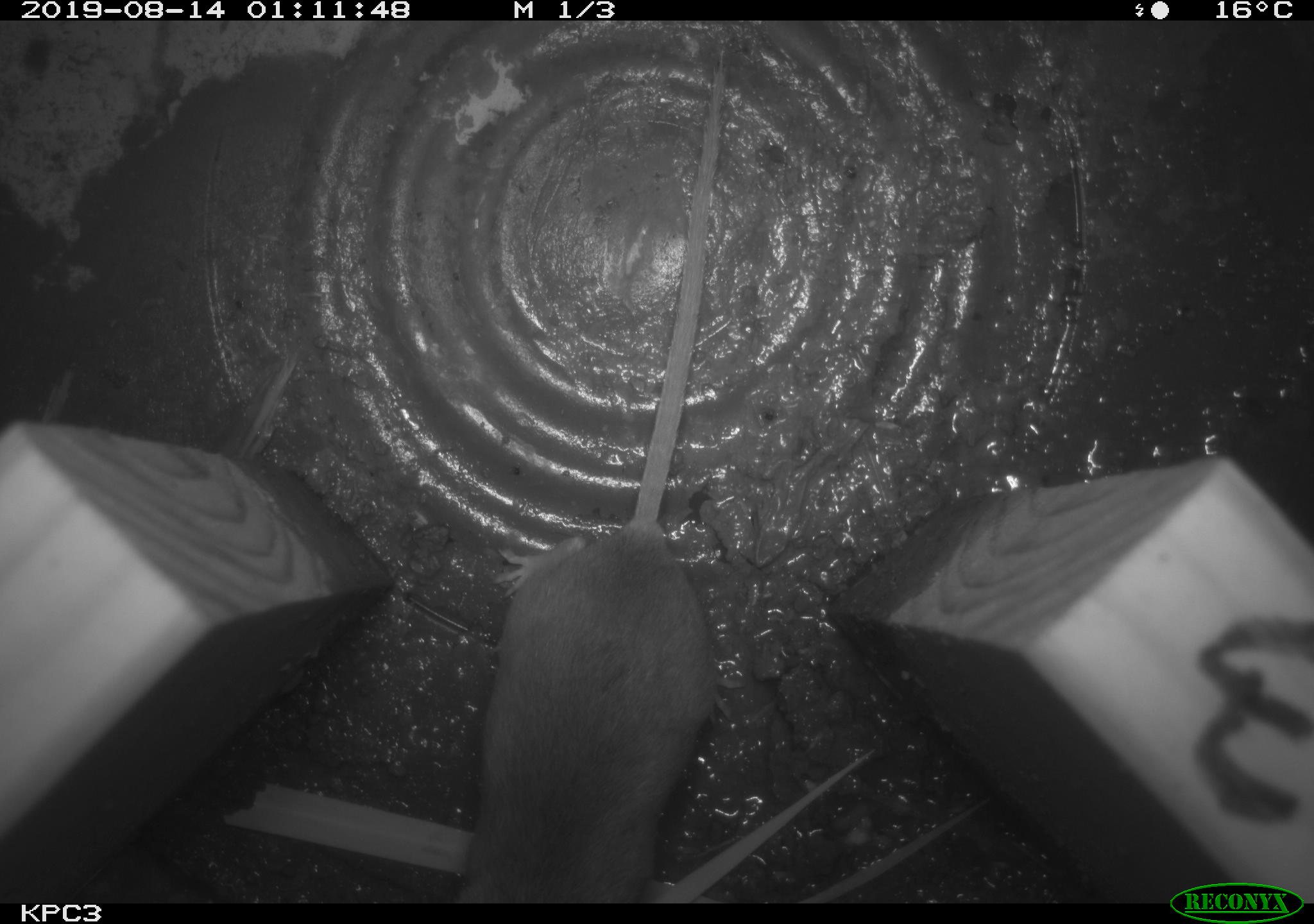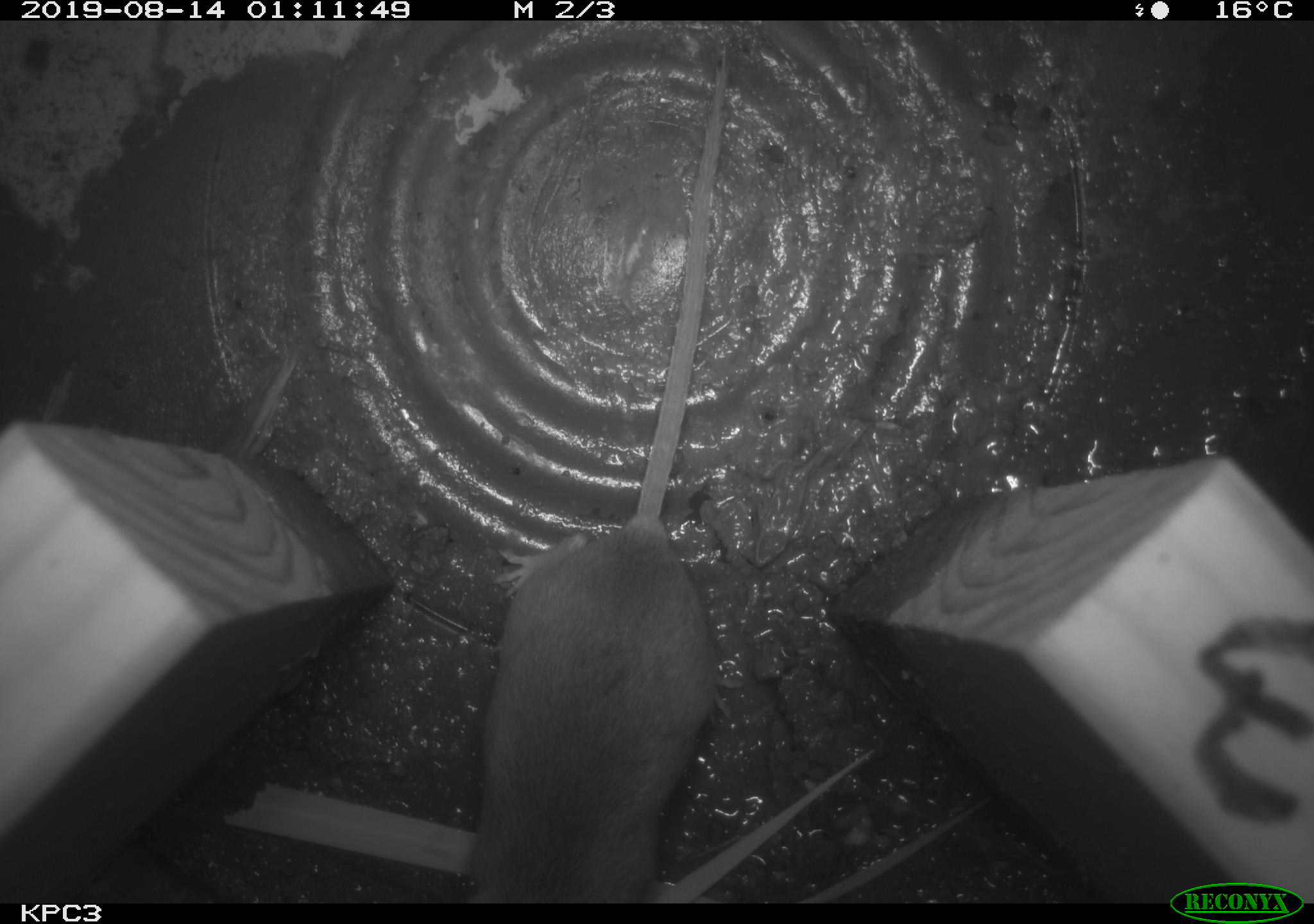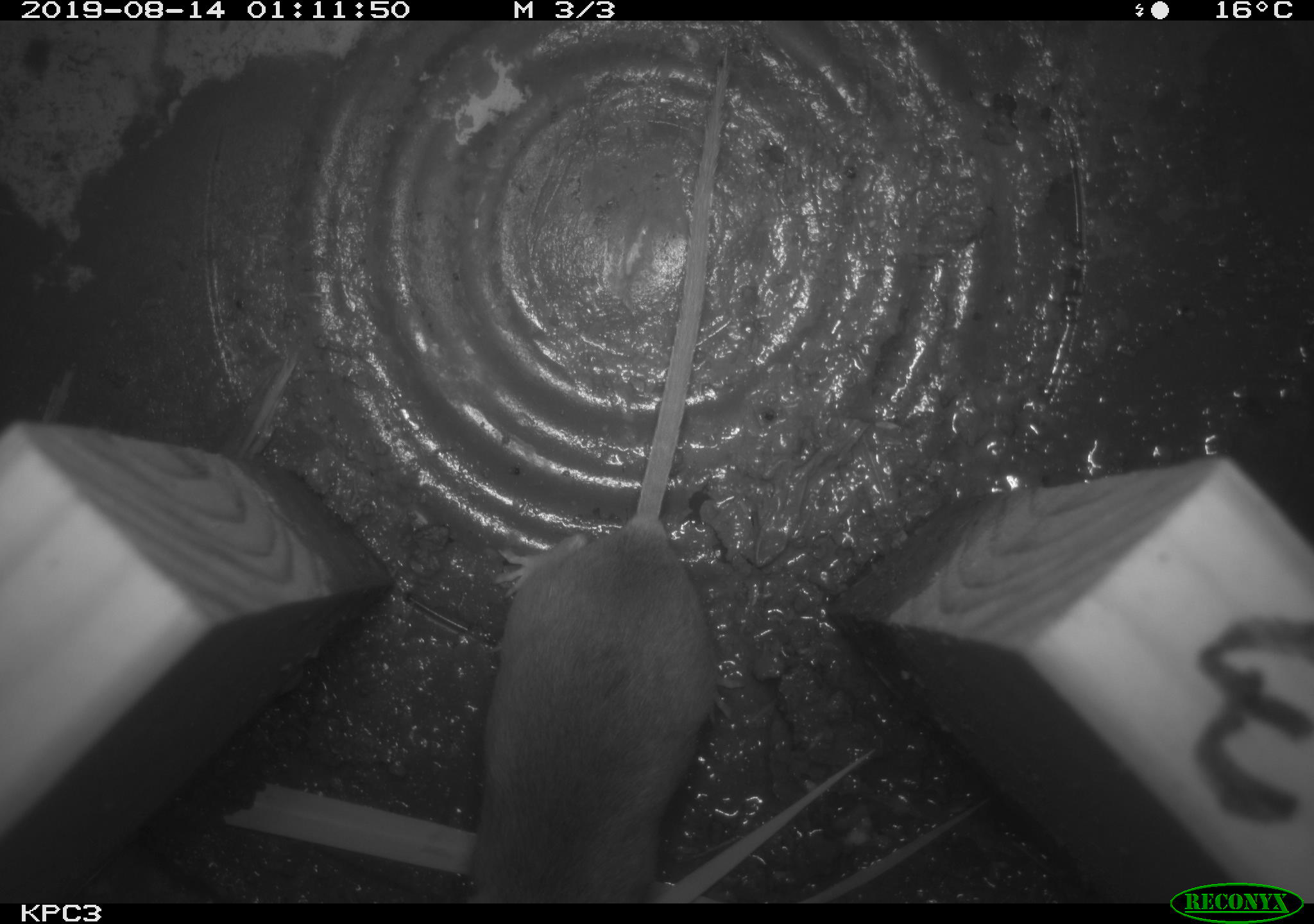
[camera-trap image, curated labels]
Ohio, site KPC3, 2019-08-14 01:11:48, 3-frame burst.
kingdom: Animalia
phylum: Chordata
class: Mammalia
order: Rodentia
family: Cricetidae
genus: Peromyscus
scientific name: Peromyscus leucopus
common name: white-footed mouse